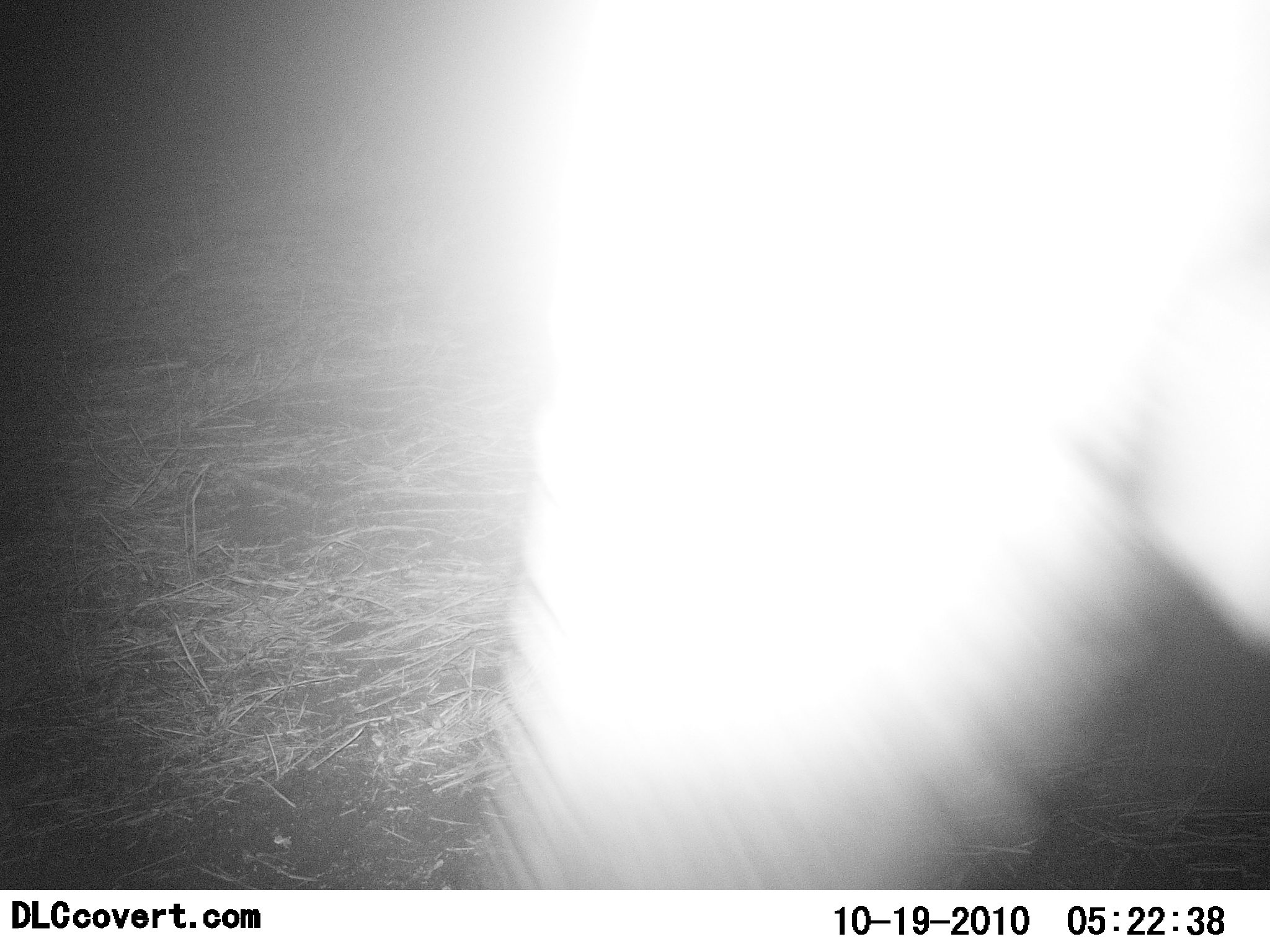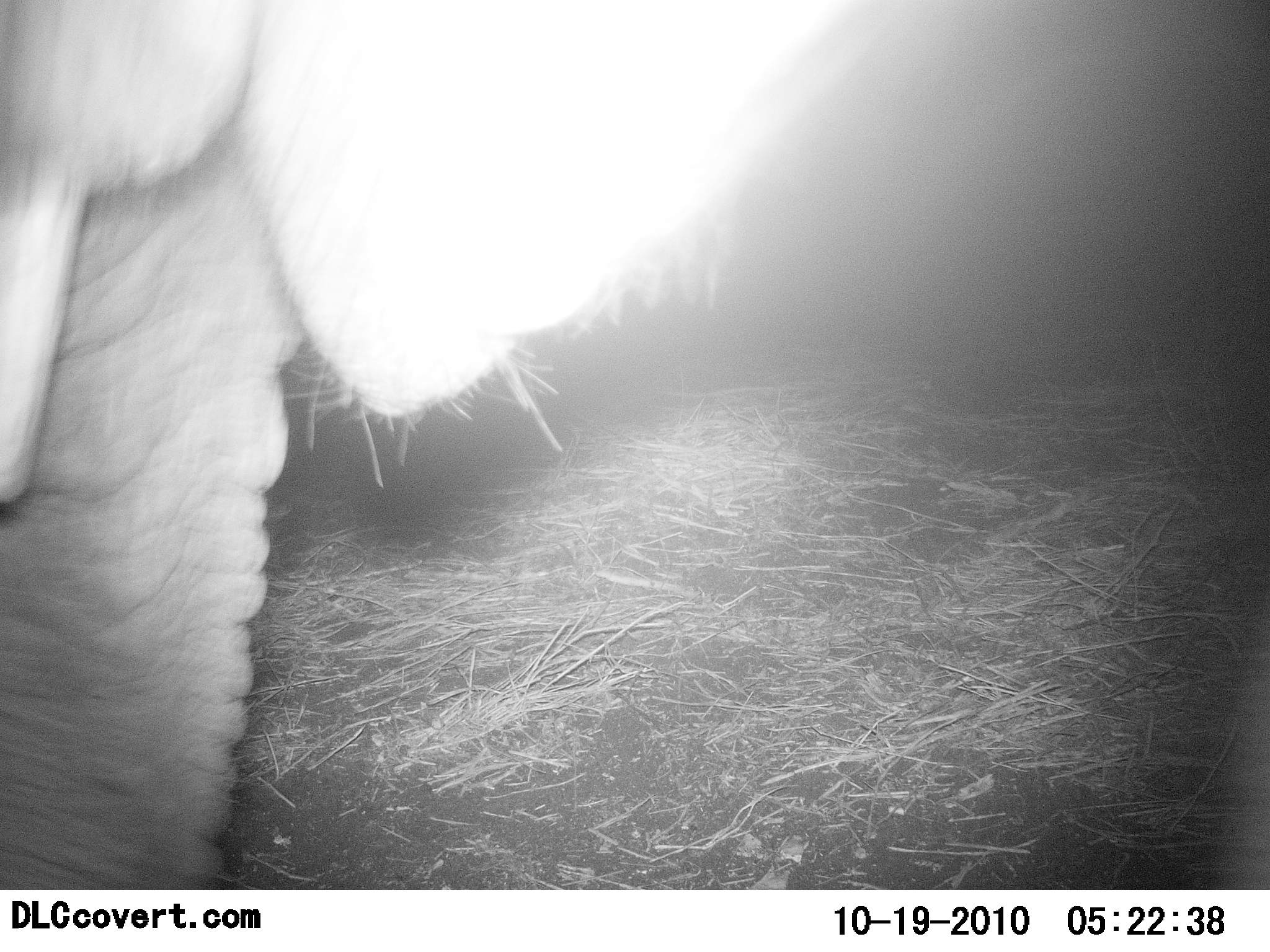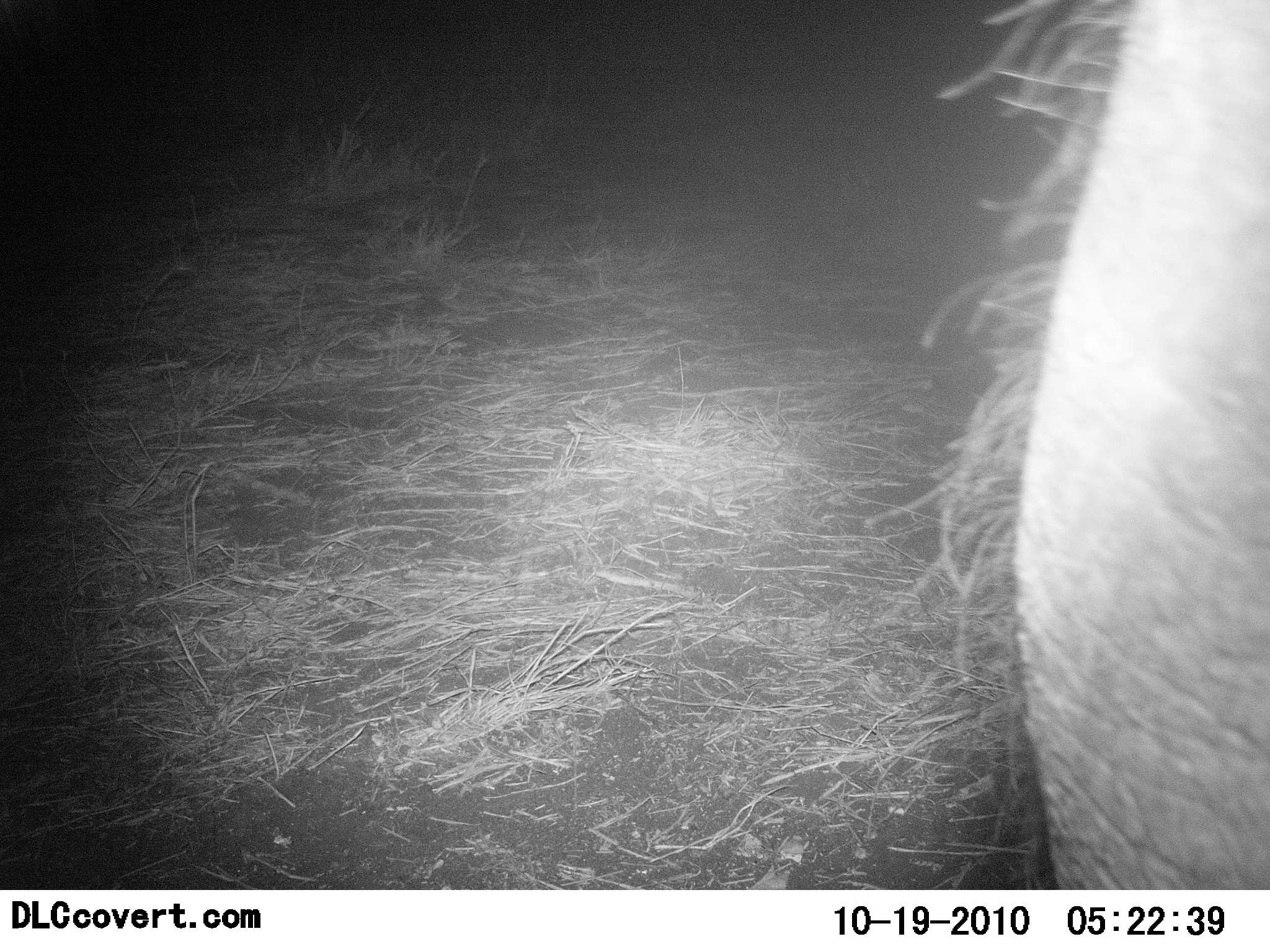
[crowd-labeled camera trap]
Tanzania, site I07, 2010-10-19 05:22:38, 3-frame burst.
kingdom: Animalia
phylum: Chordata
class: Mammalia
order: Proboscidea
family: Elephantidae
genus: Loxodonta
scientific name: Loxodonta africana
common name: african bush elephant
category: elephant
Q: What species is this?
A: Elephant (african bush elephant) (Loxodonta africana).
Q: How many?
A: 1.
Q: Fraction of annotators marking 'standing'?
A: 36%.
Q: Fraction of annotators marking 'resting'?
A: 0%.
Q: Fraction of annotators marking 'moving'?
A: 64%.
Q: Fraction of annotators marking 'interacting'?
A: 0%.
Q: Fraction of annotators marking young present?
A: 0%.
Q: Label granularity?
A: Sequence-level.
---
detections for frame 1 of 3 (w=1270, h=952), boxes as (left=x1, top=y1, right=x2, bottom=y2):
animal: (left=473, top=0, right=1270, bottom=888)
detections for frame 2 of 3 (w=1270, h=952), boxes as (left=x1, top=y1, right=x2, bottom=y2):
animal: (left=0, top=0, right=871, bottom=890)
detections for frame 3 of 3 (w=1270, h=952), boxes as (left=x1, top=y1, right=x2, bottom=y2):
animal: (left=862, top=0, right=1270, bottom=890)